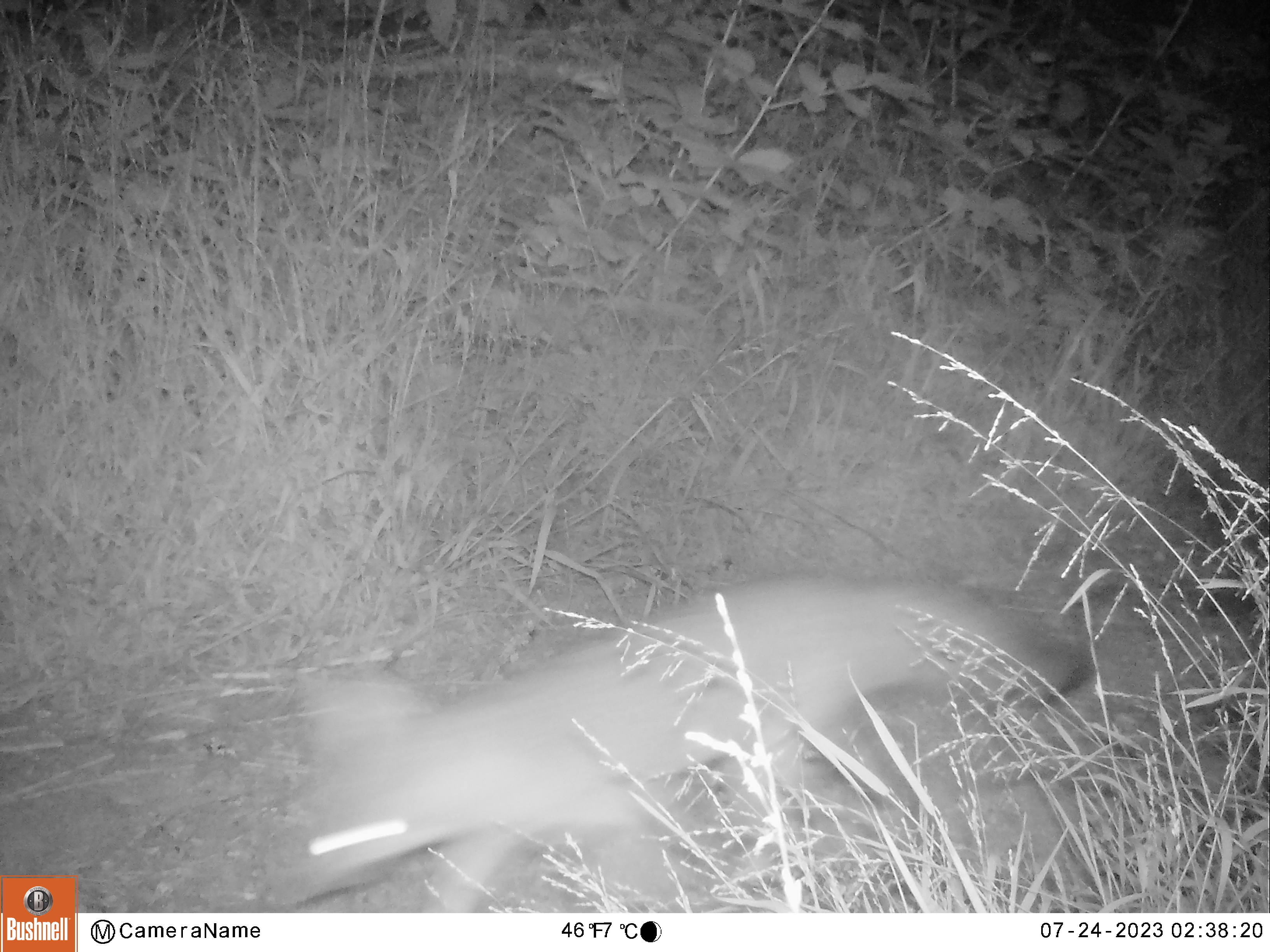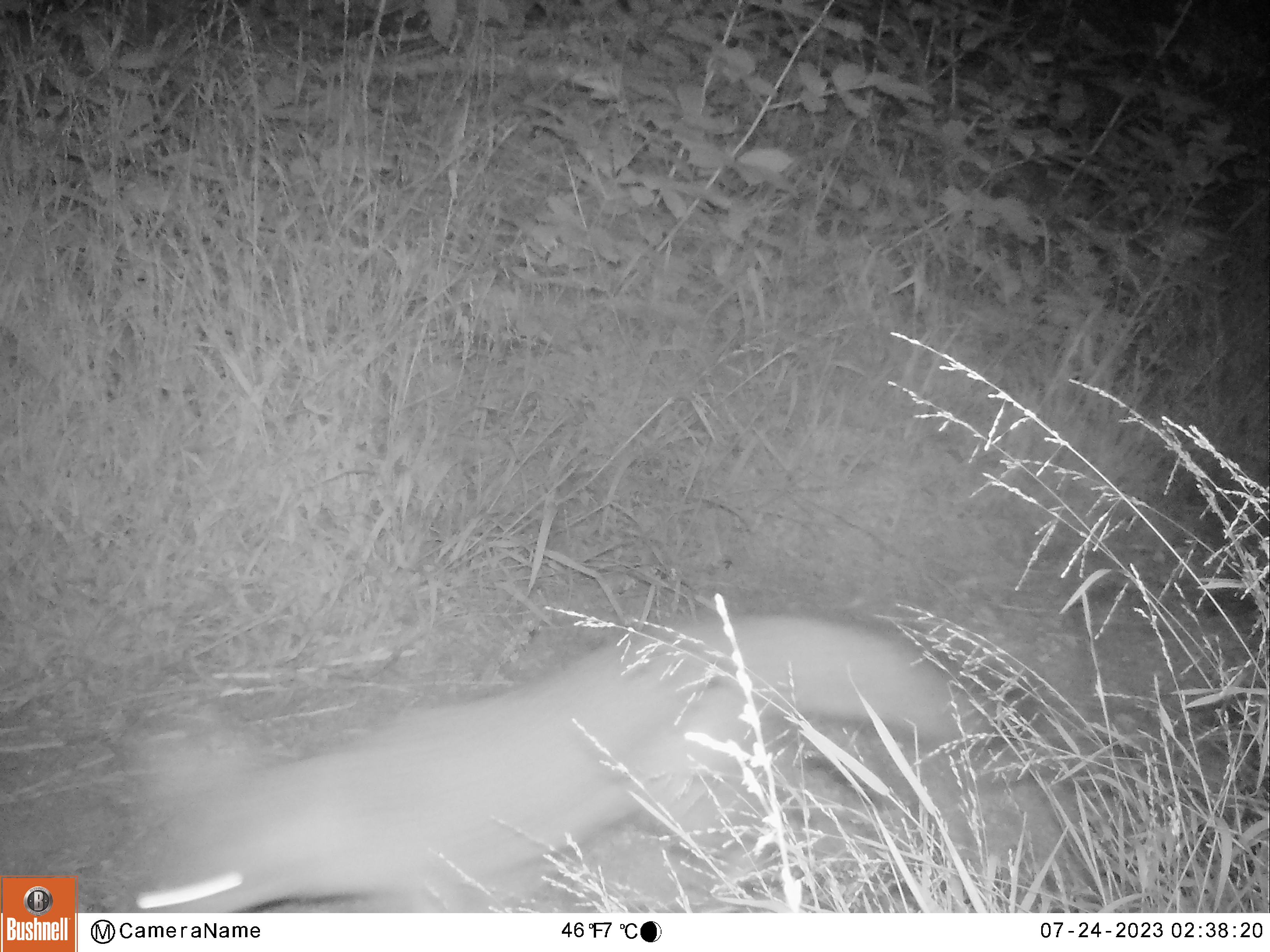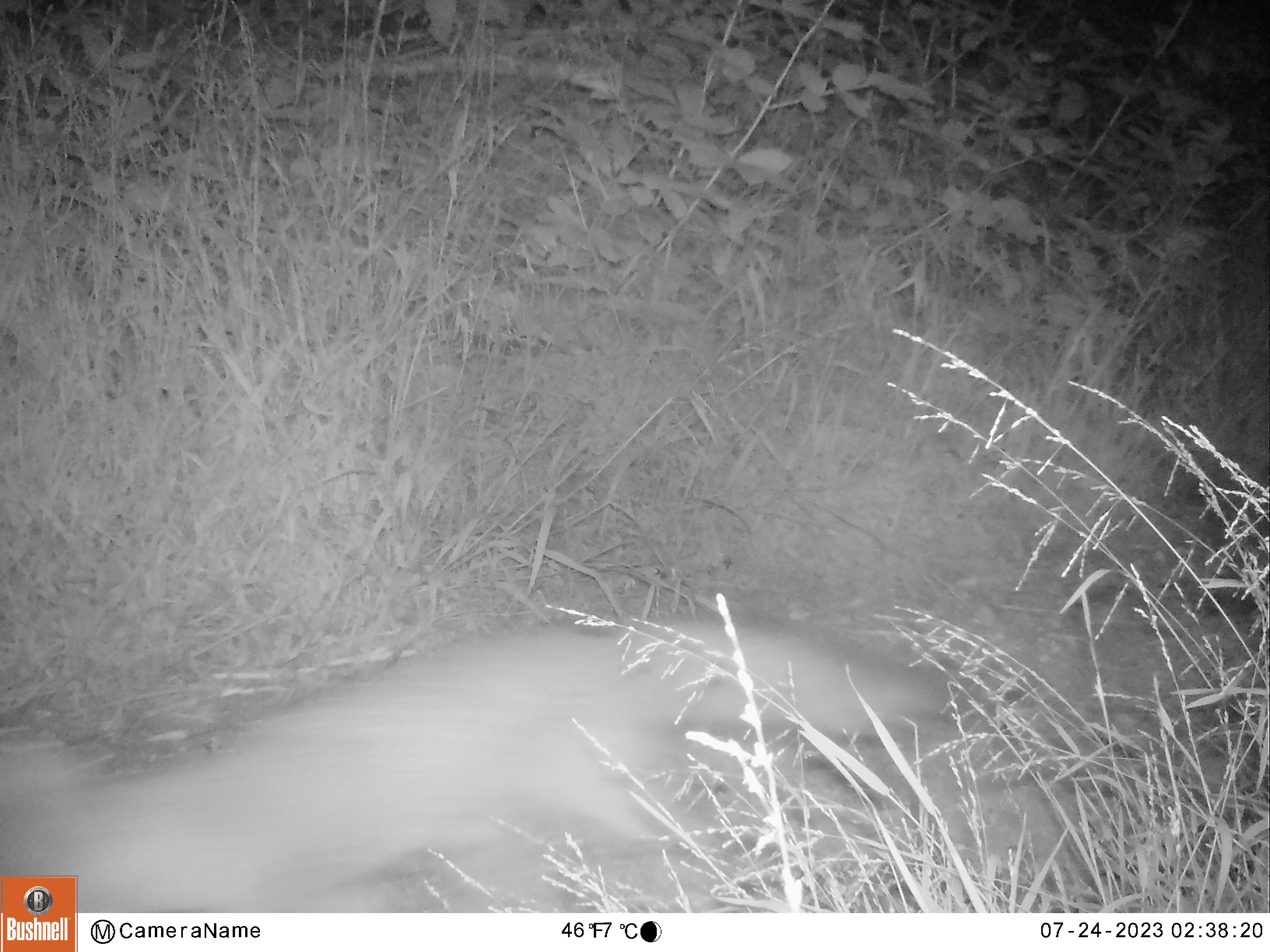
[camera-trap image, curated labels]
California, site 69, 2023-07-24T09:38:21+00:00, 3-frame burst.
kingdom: Animalia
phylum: Chordata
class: Mammalia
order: Carnivora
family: Canidae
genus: Urocyon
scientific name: Urocyon cinereoargenteus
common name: gray fox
Gray fox (Urocyon cinereoargenteus).